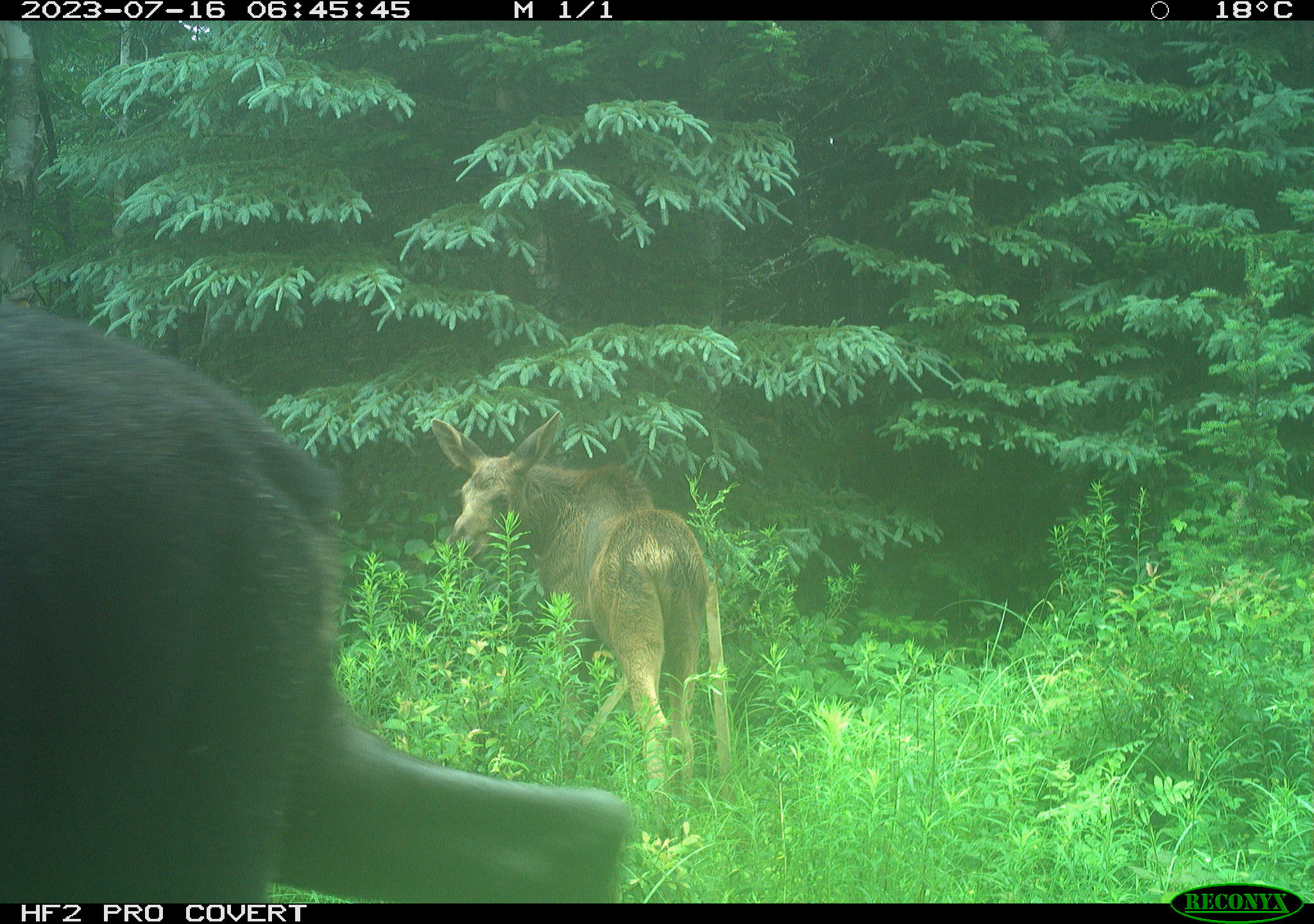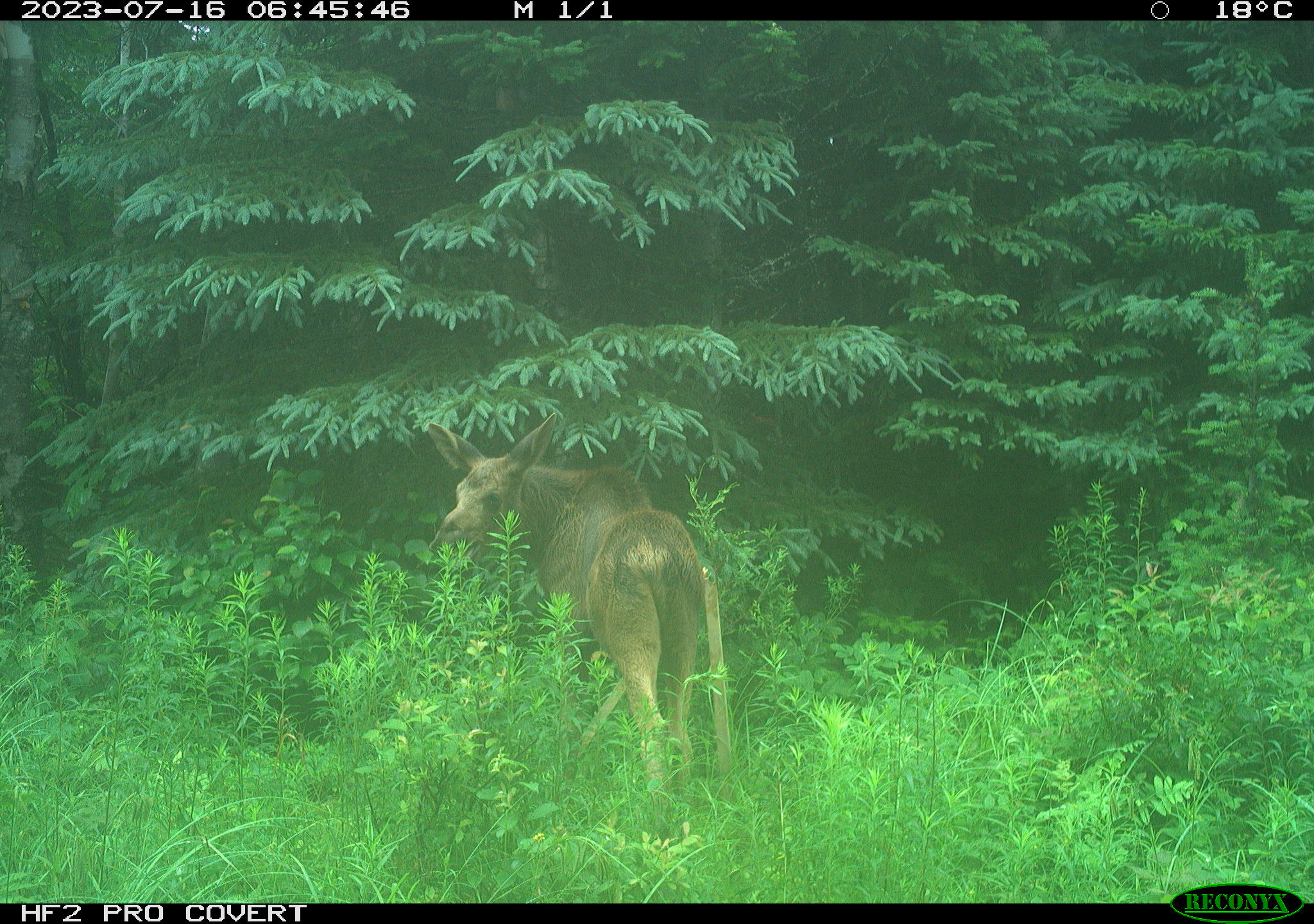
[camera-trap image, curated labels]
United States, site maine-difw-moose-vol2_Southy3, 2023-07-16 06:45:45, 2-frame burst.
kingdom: Animalia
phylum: Chordata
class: Mammalia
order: Artiodactyla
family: Cervidae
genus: Alces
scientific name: Alces alces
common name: moose